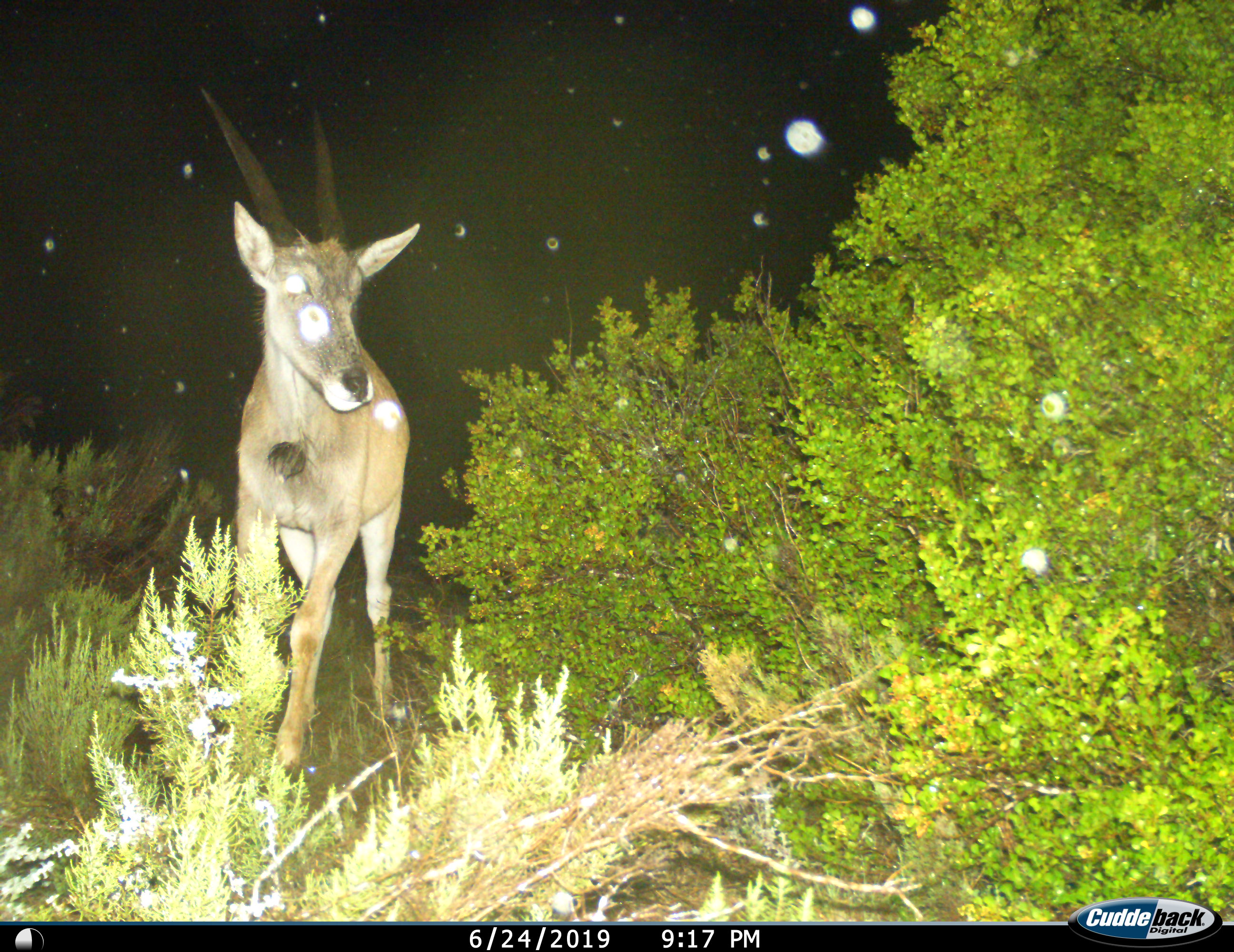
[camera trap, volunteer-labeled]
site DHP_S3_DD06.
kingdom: Animalia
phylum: Chordata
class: Mammalia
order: Artiodactyla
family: Bovidae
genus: Tragelaphus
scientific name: Tragelaphus oryx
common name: eland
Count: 1.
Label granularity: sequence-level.